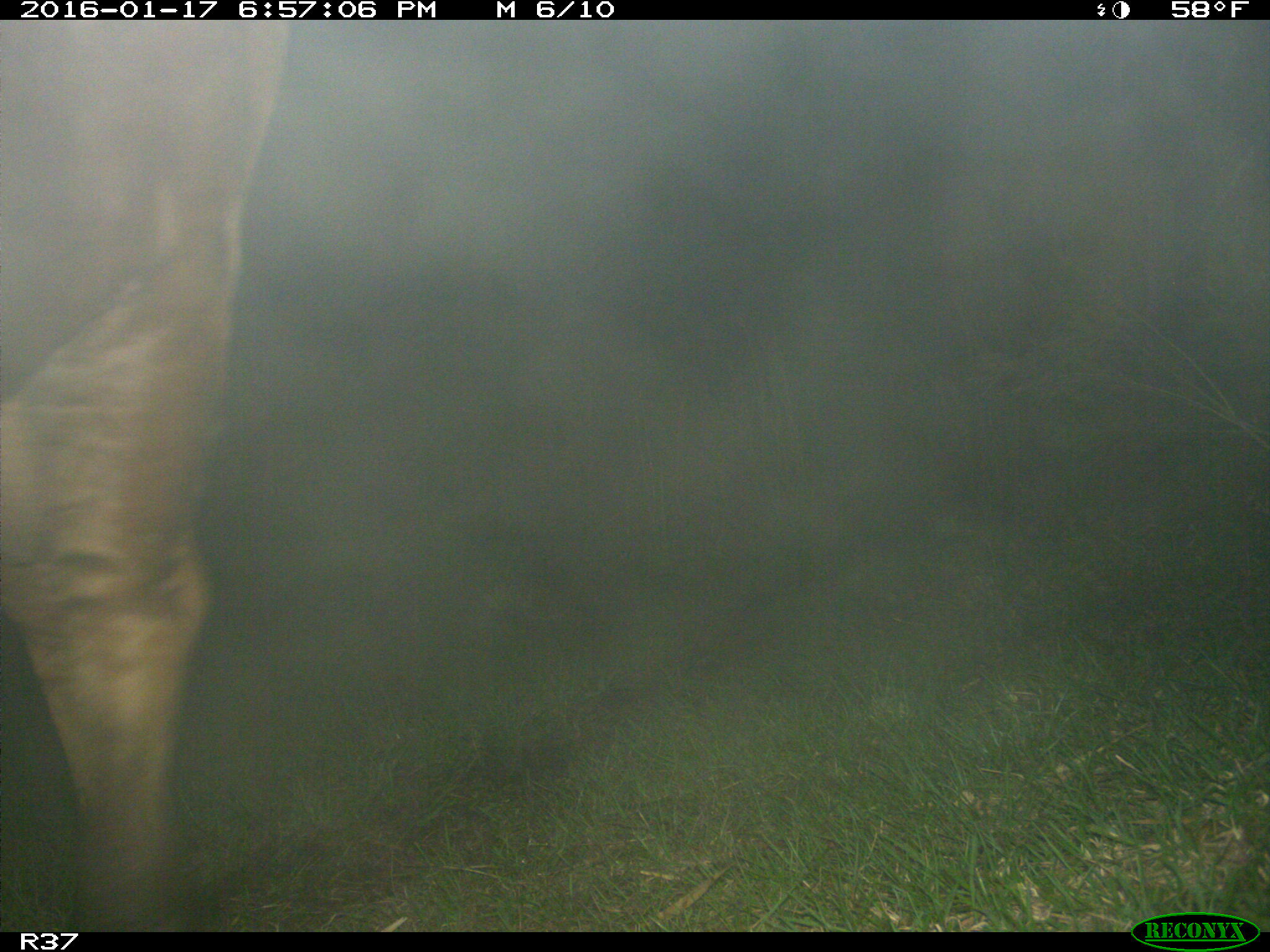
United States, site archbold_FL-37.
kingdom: Animalia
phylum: Chordata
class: Mammalia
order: Artiodactyla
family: Bovidae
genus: Bos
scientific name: Bos taurus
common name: domestic cow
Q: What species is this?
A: Bos taurus (domestic cow).